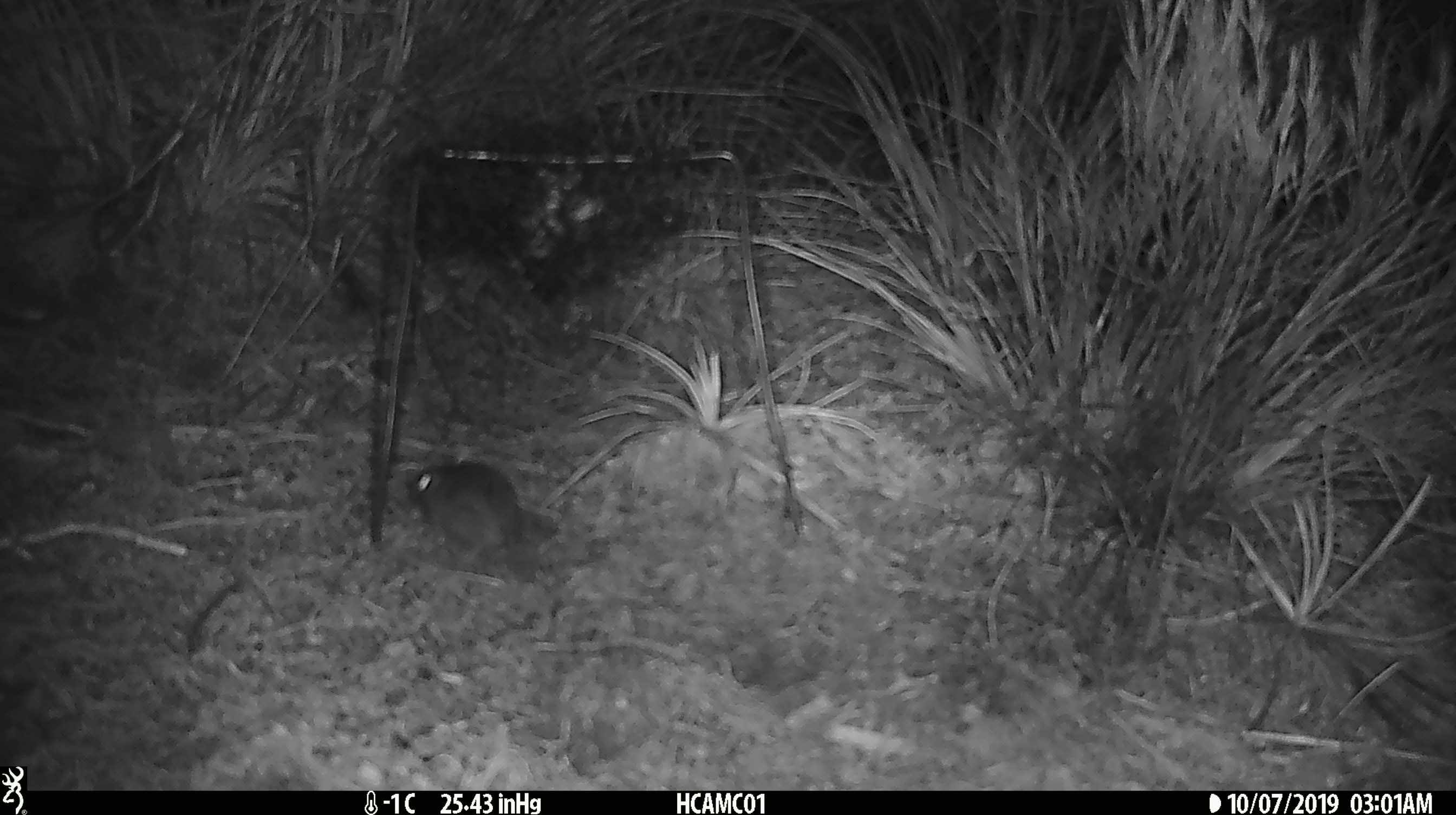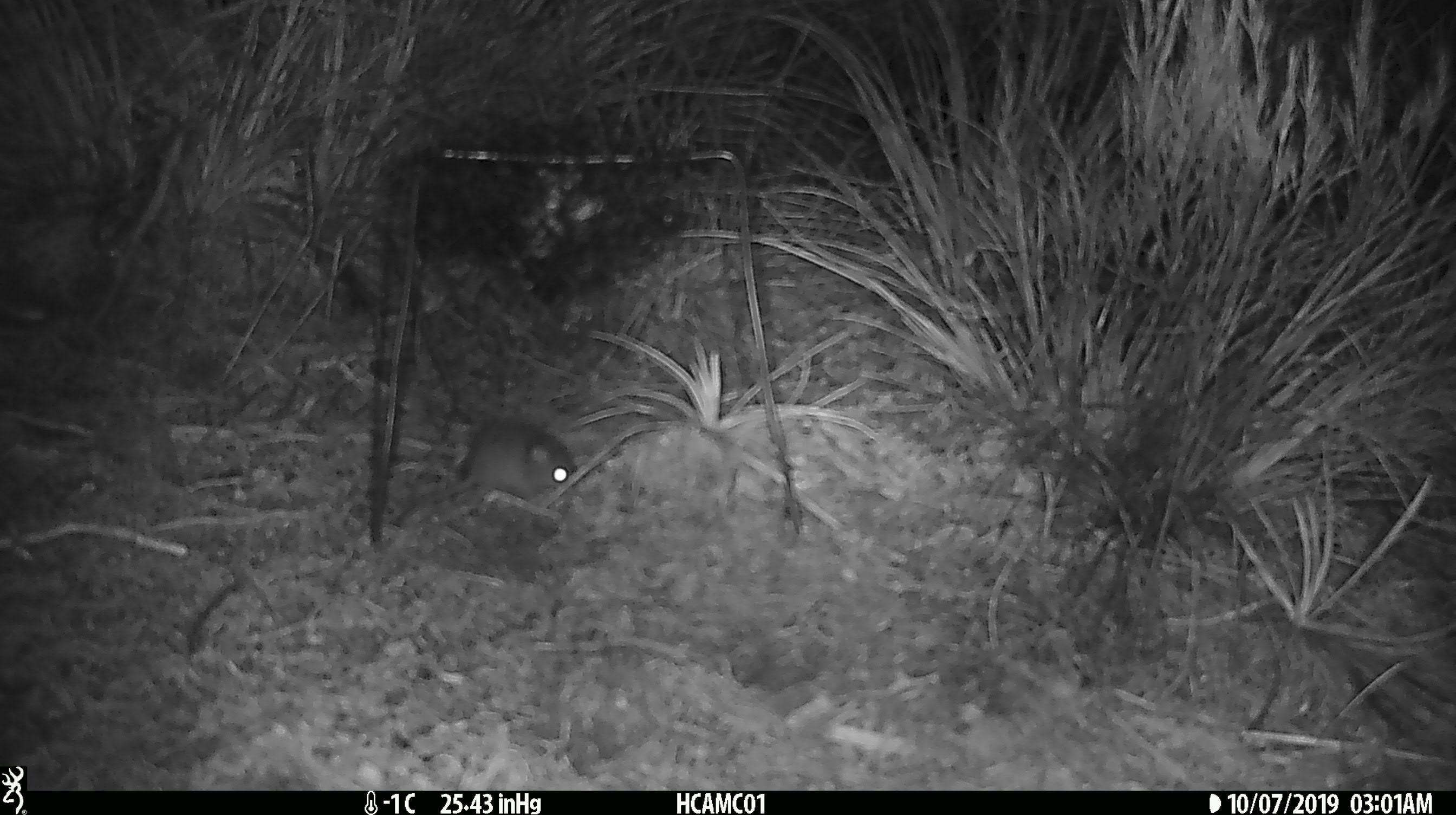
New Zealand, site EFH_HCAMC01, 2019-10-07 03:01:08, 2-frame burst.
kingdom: Animalia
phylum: Chordata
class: Mammalia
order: Rodentia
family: Muridae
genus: Mus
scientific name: Mus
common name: mouse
Mouse (Mus).